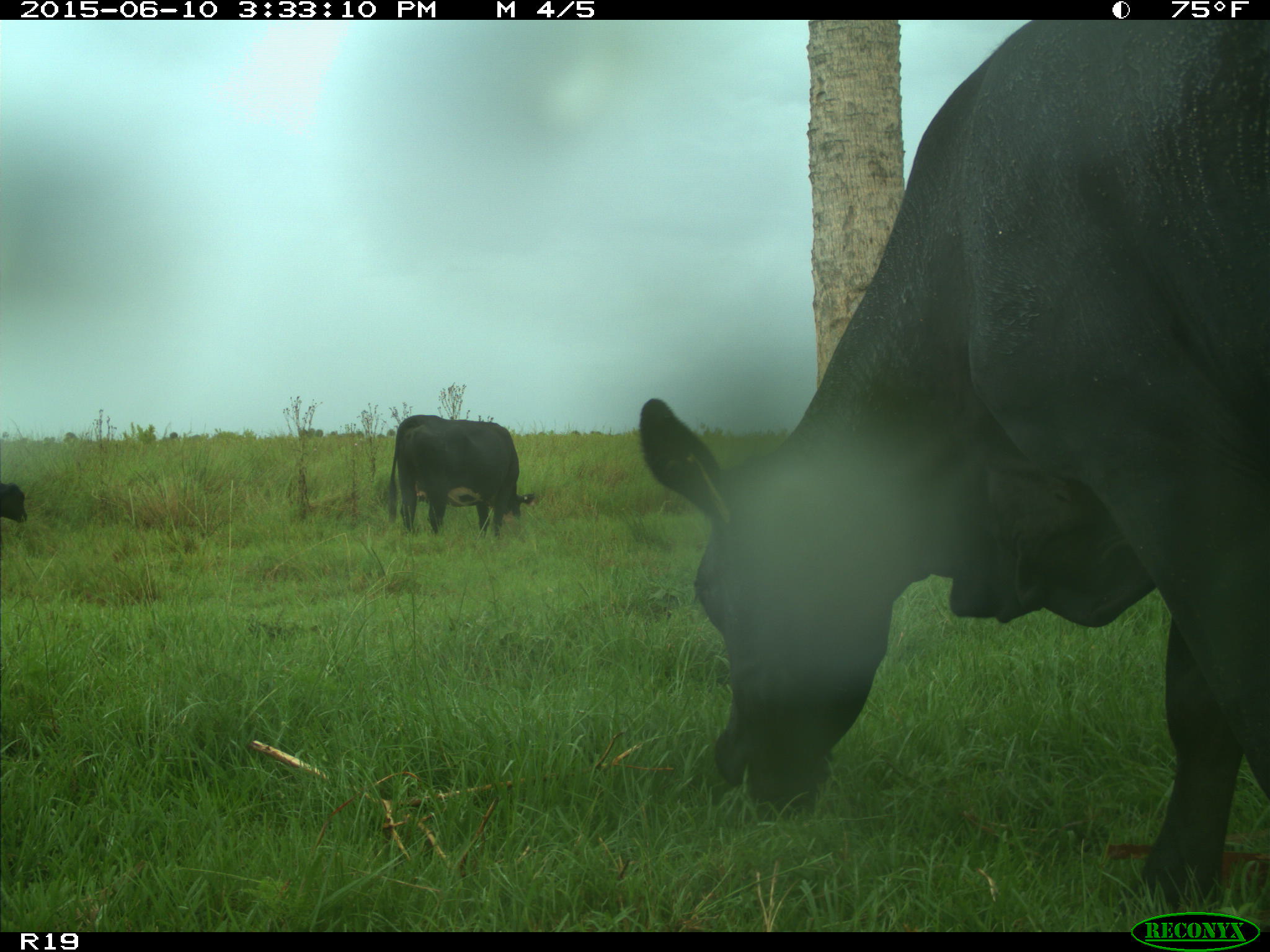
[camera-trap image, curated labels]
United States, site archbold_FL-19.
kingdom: Animalia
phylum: Chordata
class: Mammalia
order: Artiodactyla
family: Bovidae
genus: Bos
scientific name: Bos taurus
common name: domestic cow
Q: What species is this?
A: Bos taurus (domestic cow).